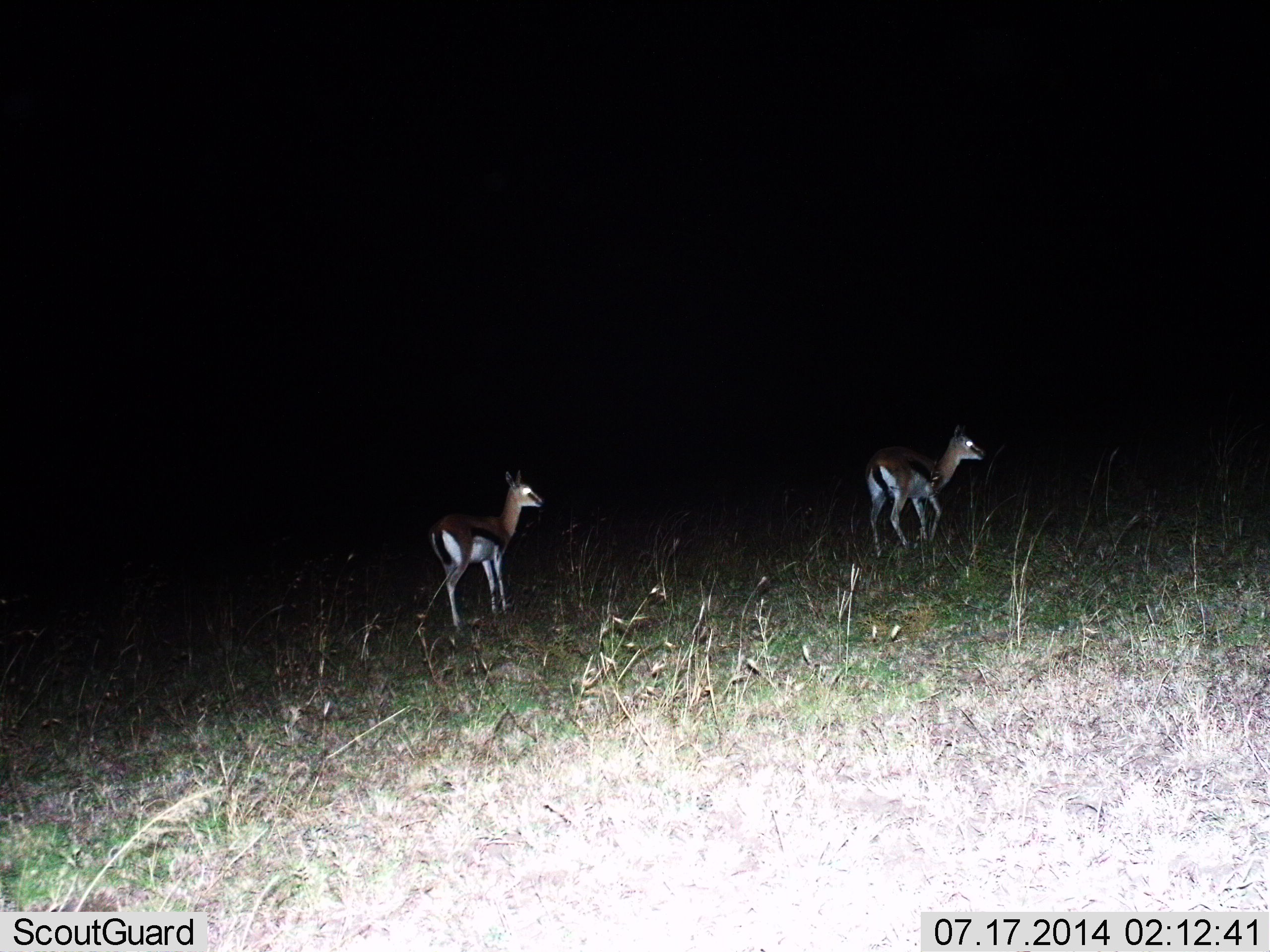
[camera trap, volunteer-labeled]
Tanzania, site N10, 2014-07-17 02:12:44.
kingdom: Animalia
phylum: Chordata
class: Mammalia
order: Artiodactyla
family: Bovidae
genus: Eudorcas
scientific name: Eudorcas thomsonii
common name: thomson's gazelle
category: gazellethomsons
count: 2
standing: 56%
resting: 0%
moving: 67%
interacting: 0%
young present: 0%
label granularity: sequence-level